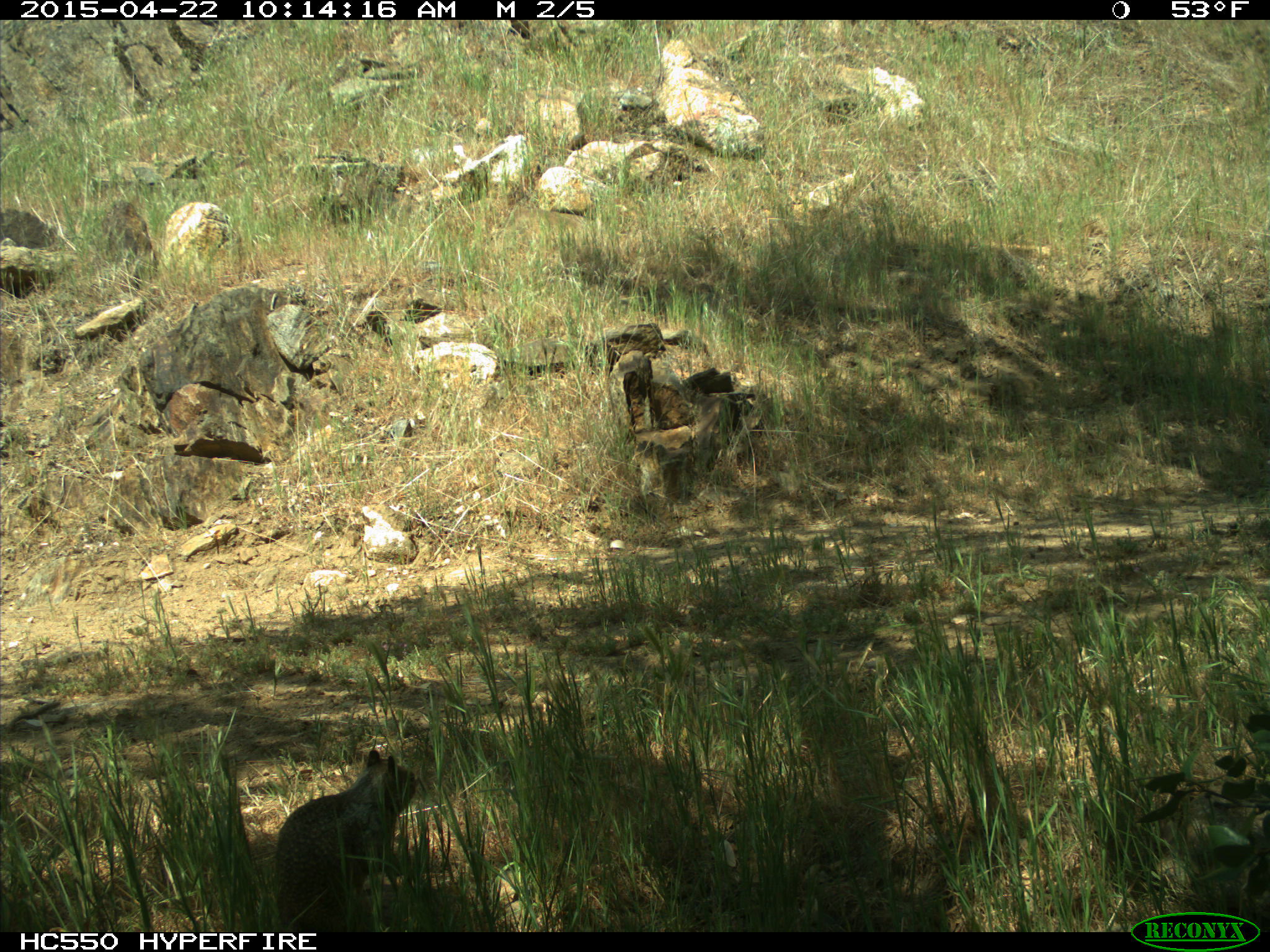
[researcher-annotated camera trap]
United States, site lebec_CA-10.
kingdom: Animalia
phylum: Chordata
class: Mammalia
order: Rodentia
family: Sciuridae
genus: Otospermophilus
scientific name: Otospermophilus beecheyi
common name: california ground squirrel